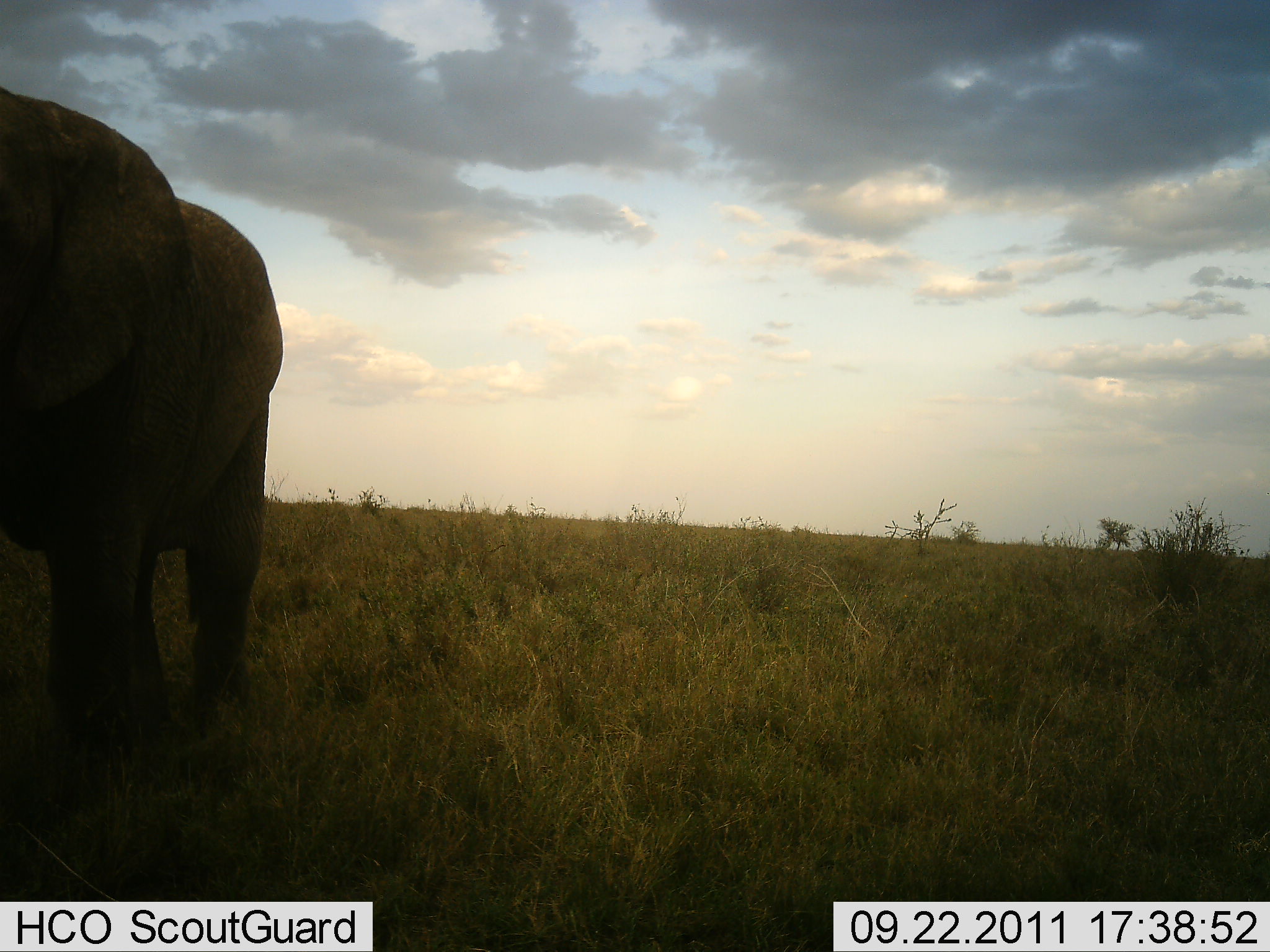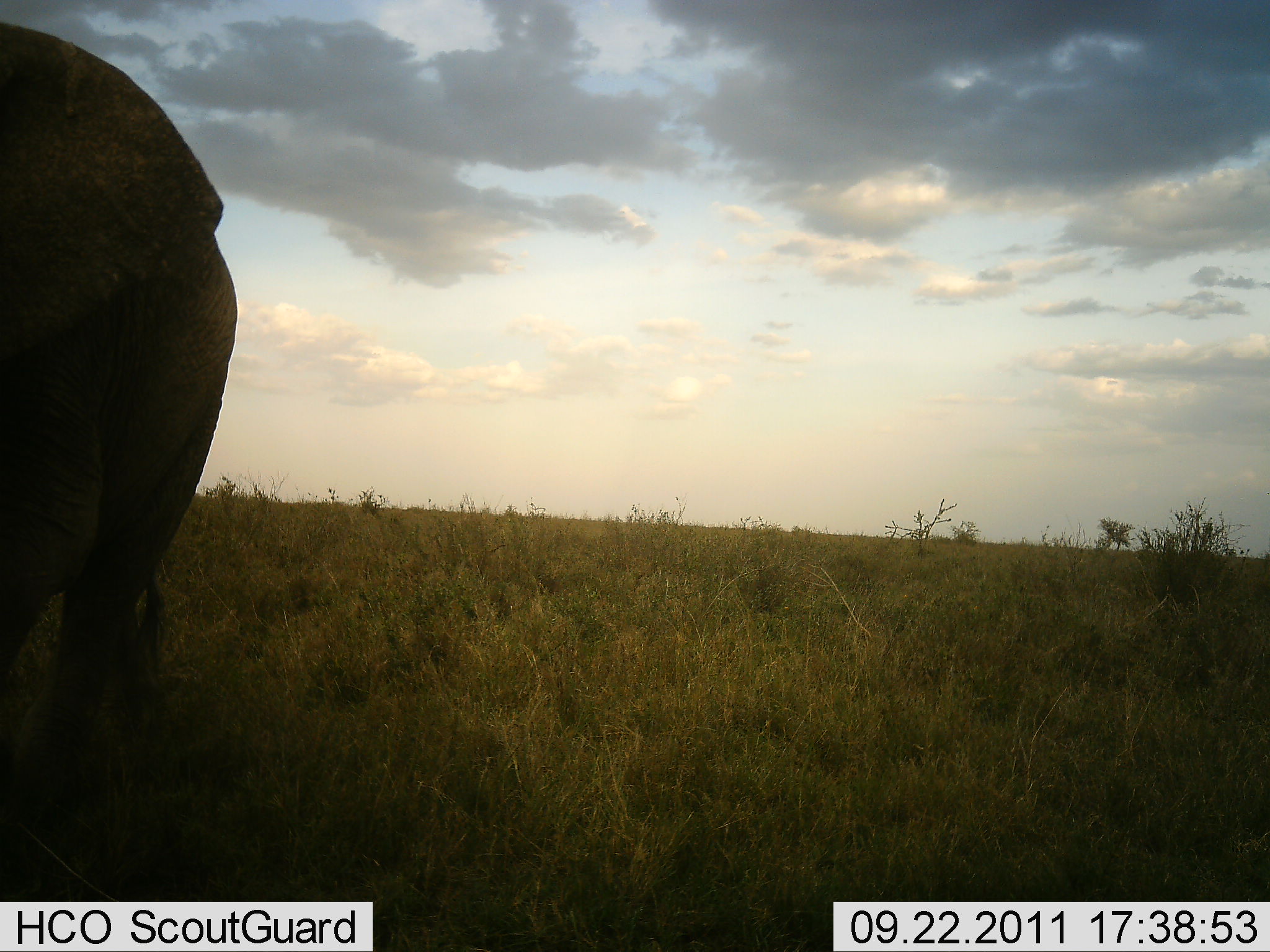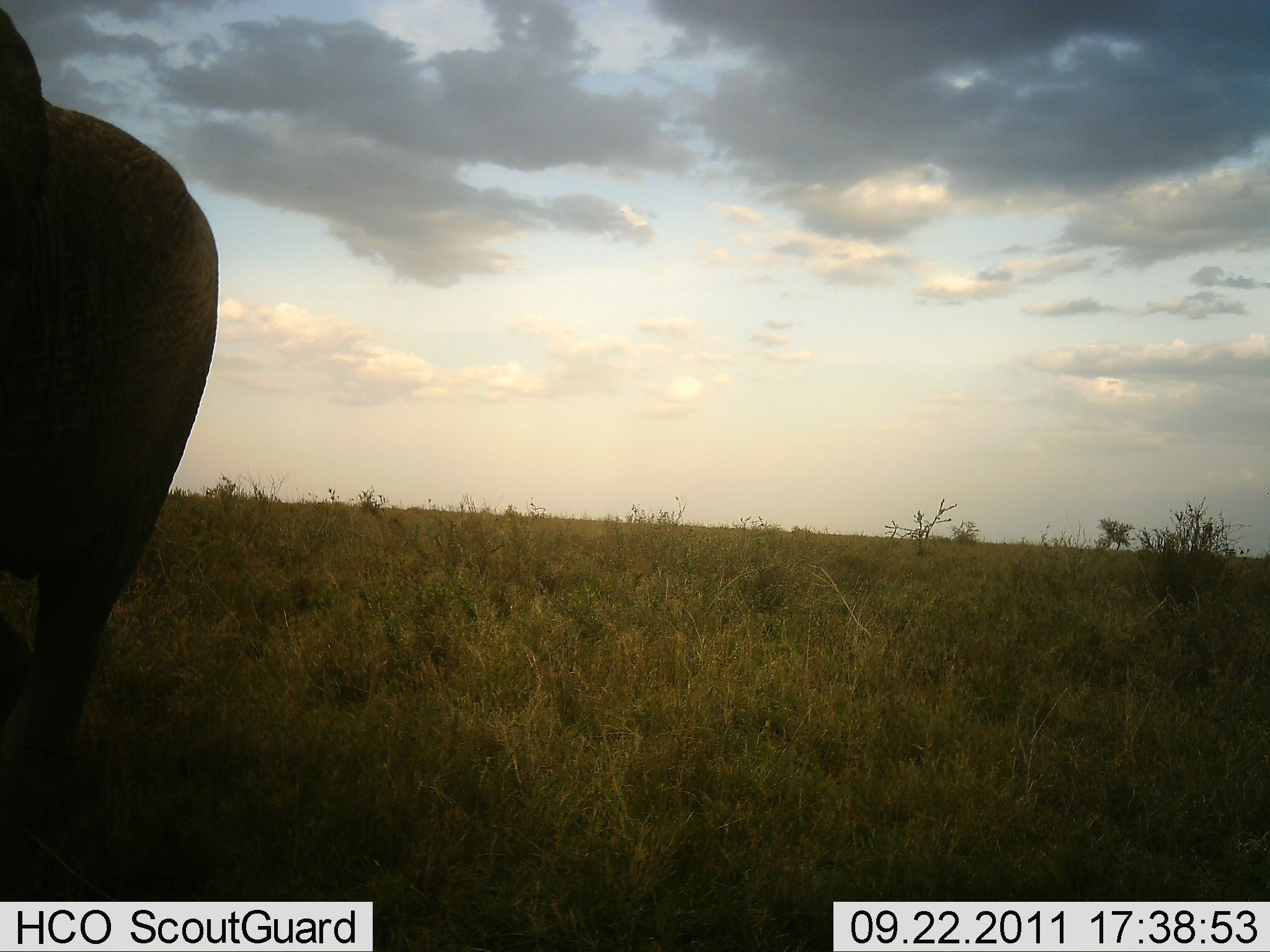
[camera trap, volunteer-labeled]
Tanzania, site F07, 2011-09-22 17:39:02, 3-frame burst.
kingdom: Animalia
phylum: Chordata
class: Mammalia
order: Proboscidea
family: Elephantidae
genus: Loxodonta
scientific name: Loxodonta africana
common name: african bush elephant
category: elephant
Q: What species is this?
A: Elephant (african bush elephant) (Loxodonta africana).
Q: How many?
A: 1.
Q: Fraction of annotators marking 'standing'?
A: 7%.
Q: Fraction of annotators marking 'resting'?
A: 0%.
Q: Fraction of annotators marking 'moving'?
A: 93%.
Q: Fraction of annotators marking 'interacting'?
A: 0%.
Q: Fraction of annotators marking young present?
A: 0%.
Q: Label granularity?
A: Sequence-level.